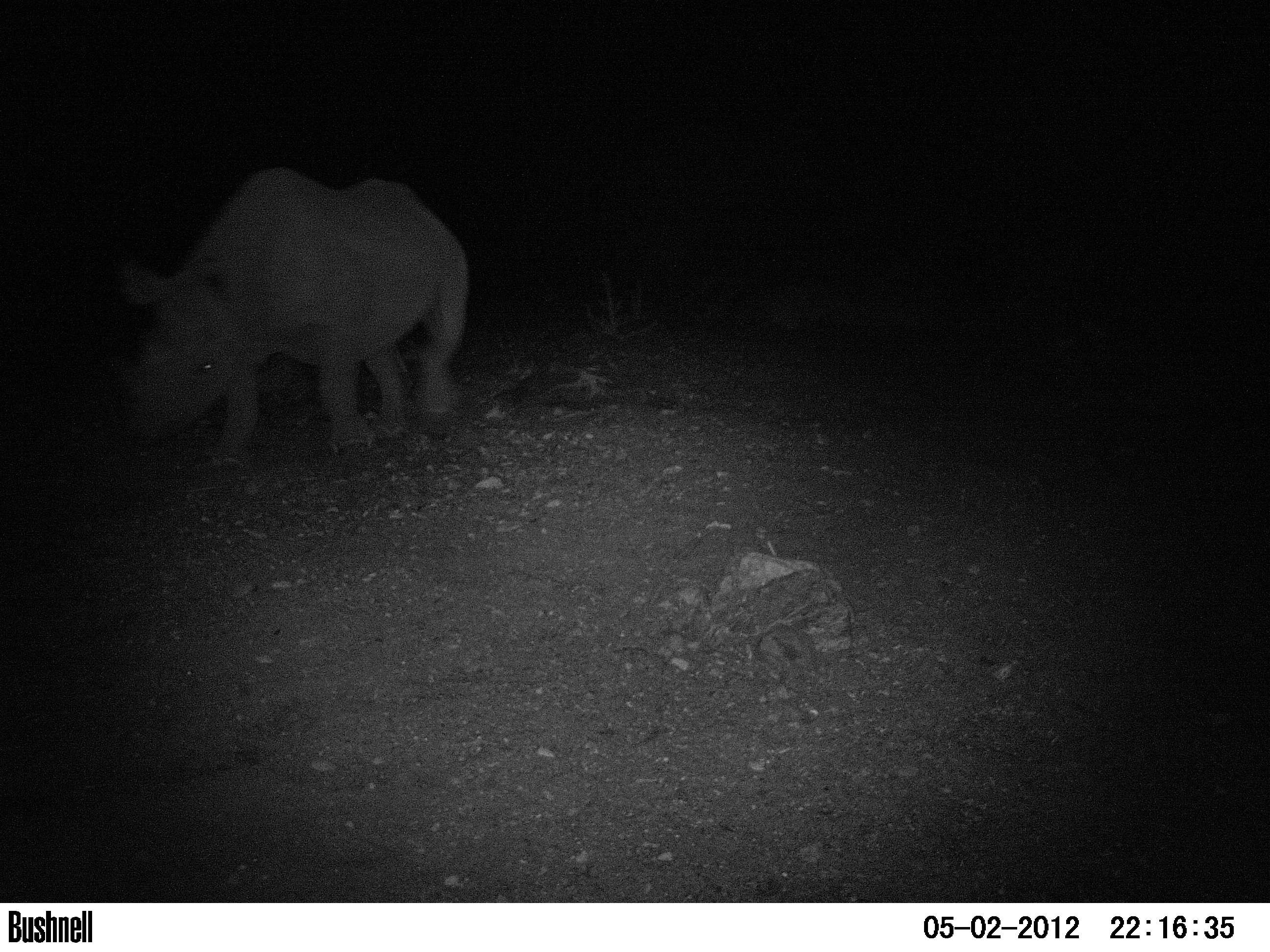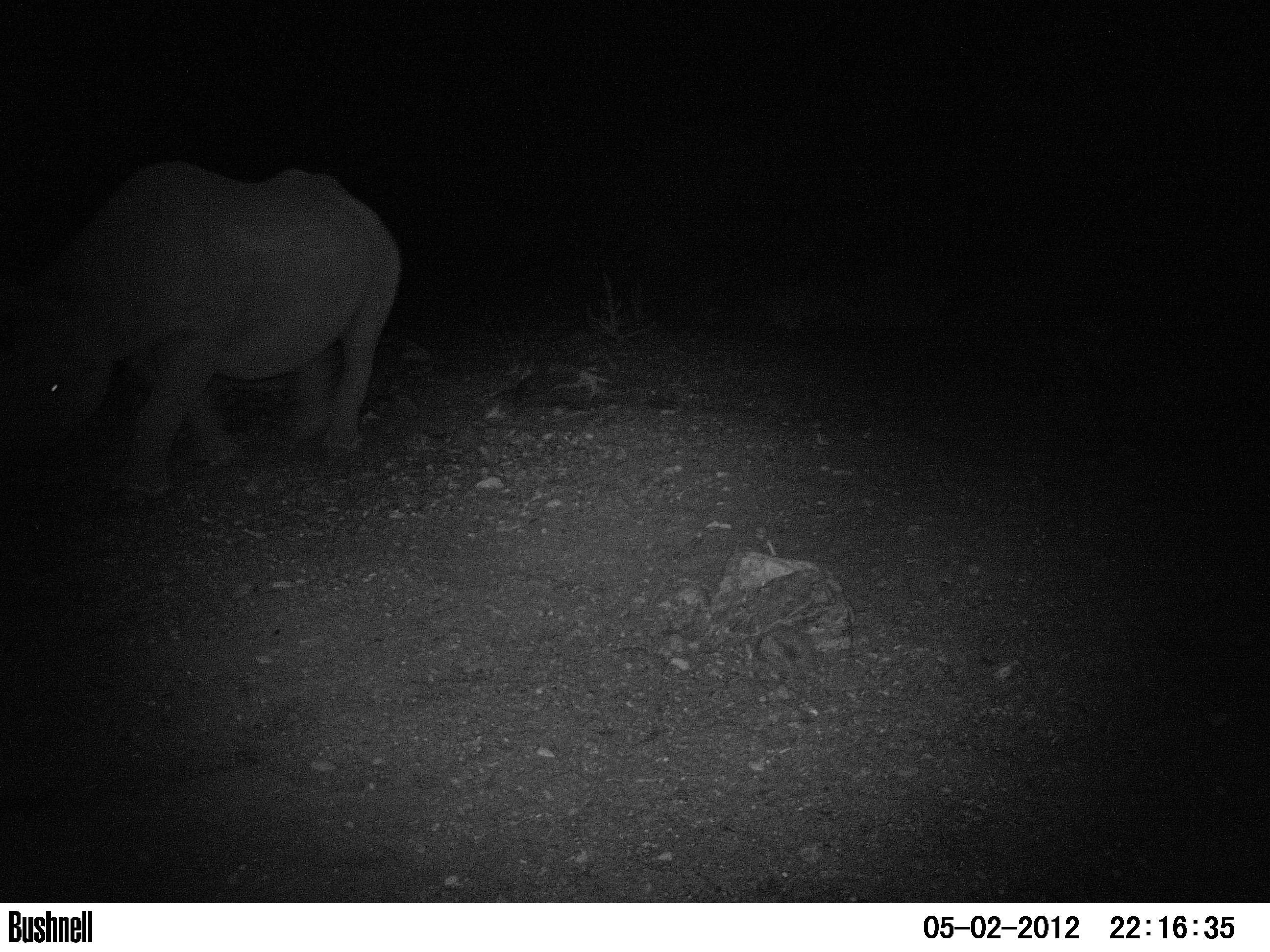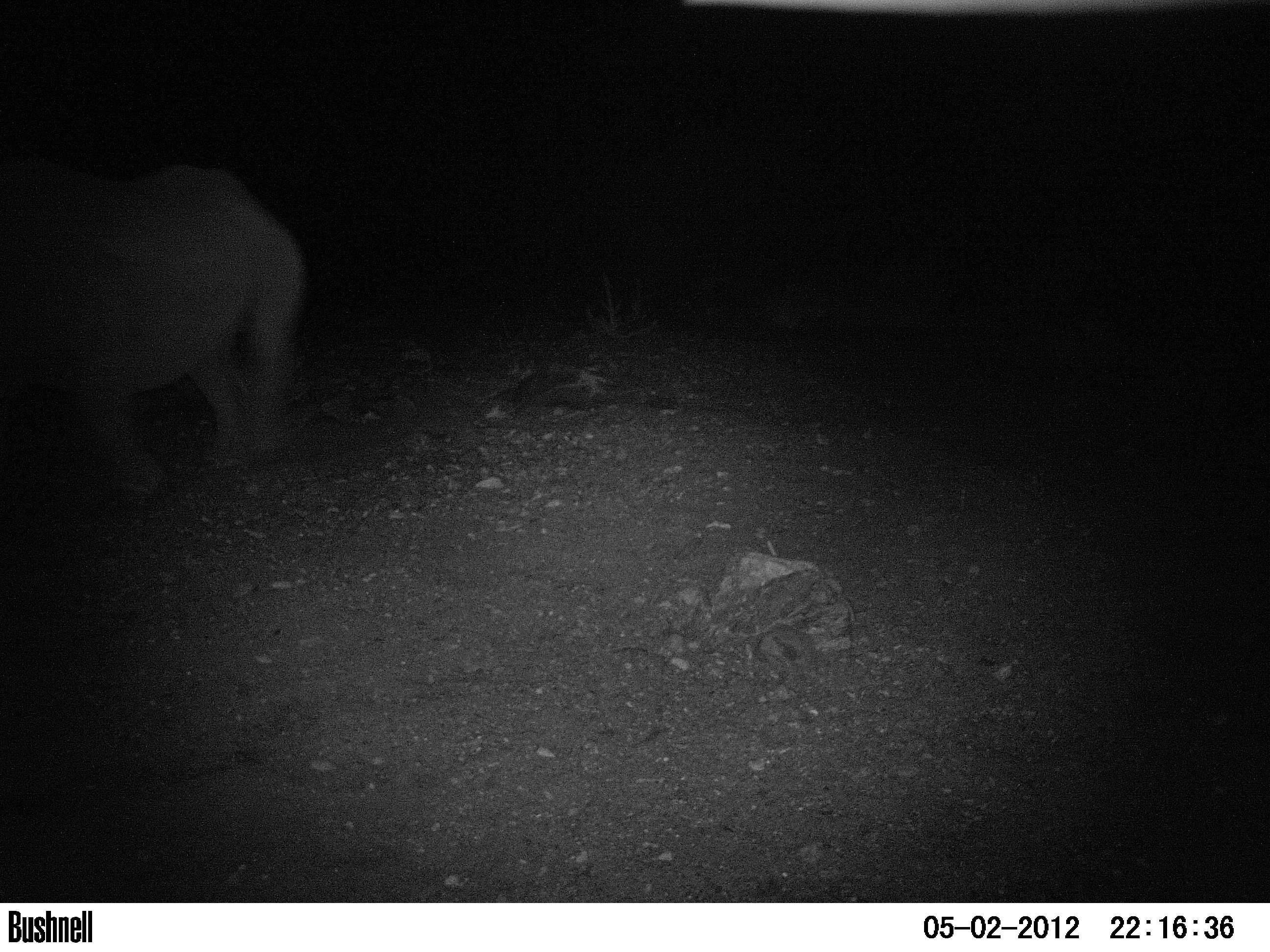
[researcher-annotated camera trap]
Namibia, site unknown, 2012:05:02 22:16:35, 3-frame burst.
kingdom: Animalia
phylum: Chordata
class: Mammalia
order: Perissodactyla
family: Rhinocerotidae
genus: Diceros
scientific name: Diceros bicornis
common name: black rhinoceros